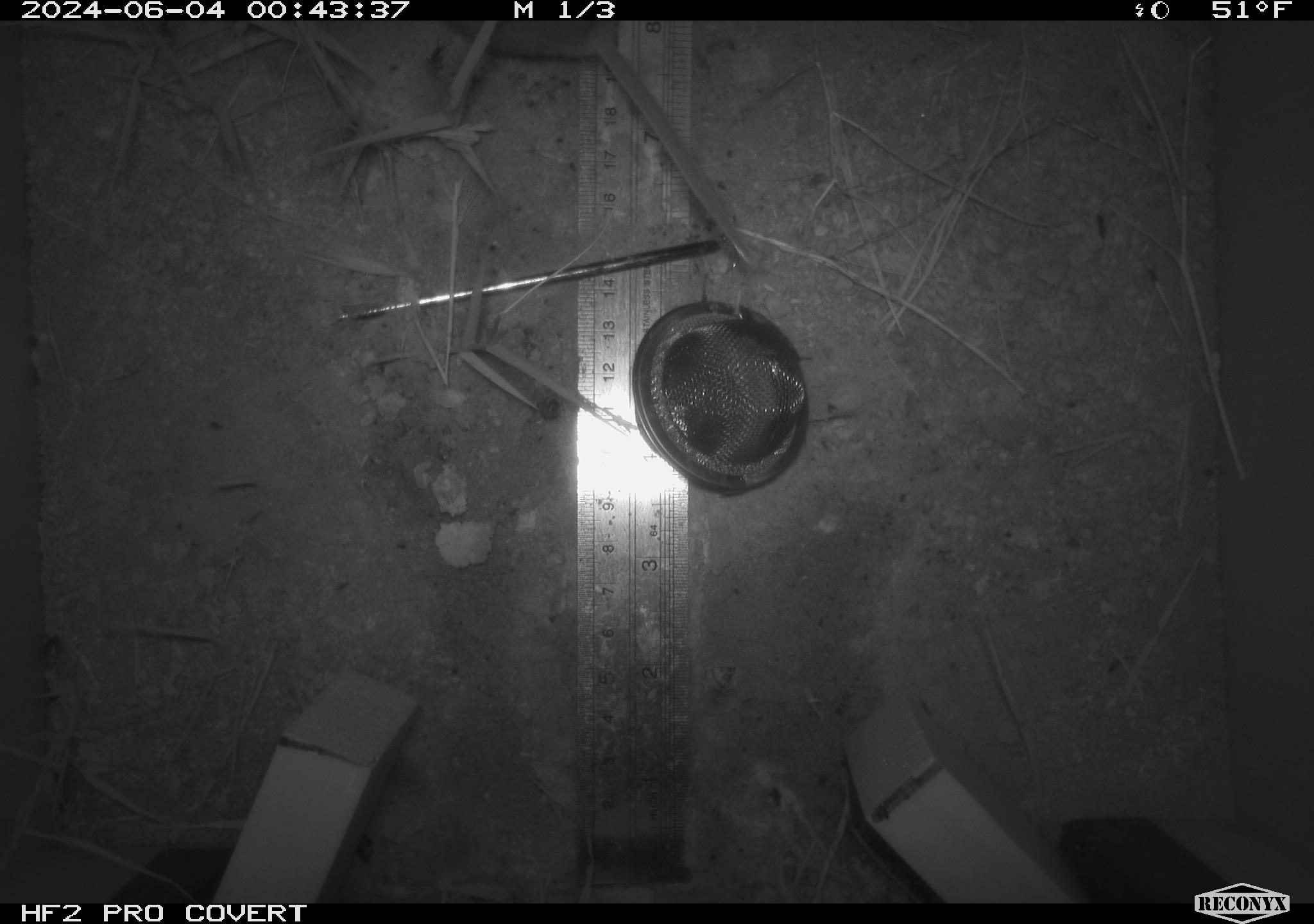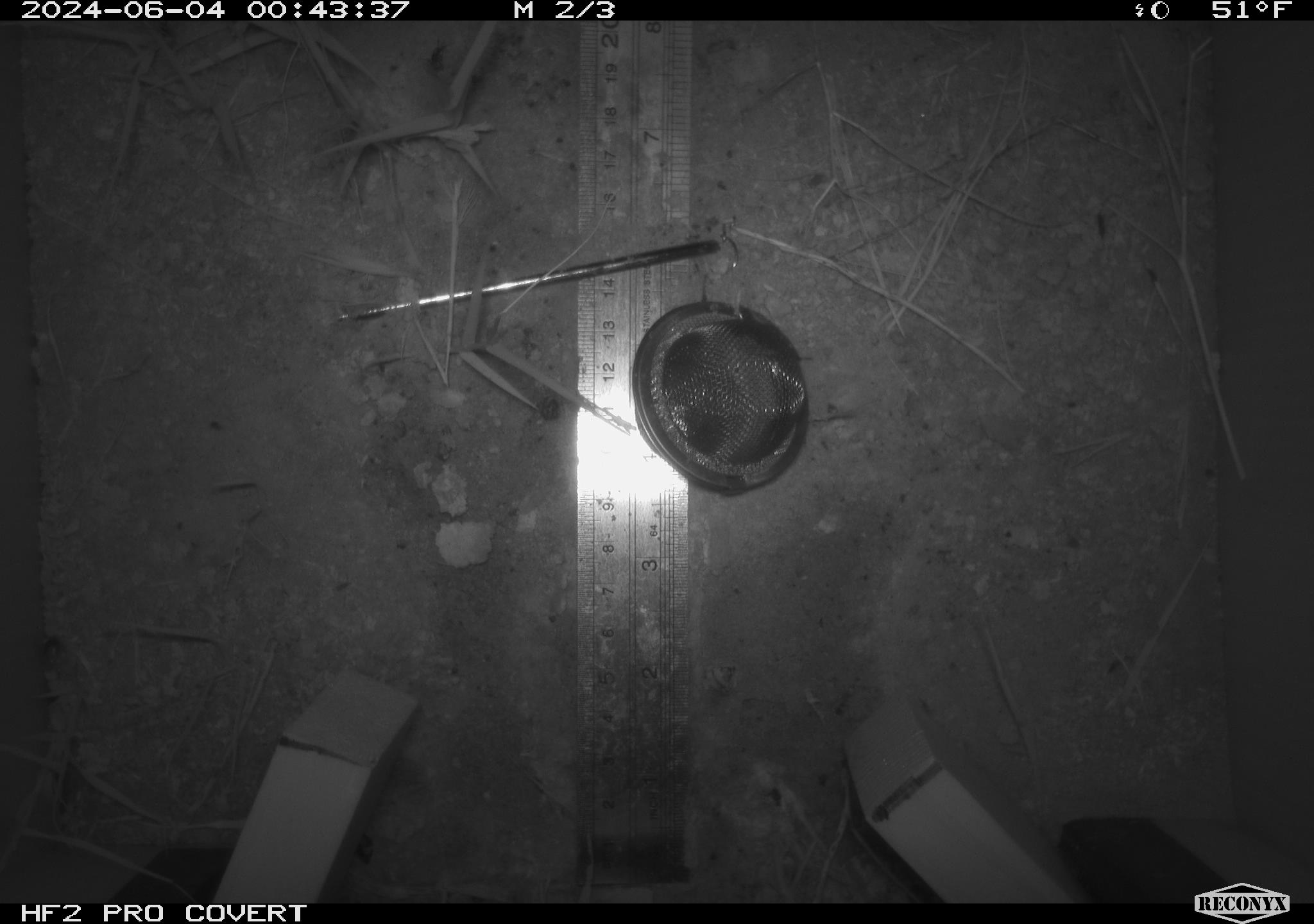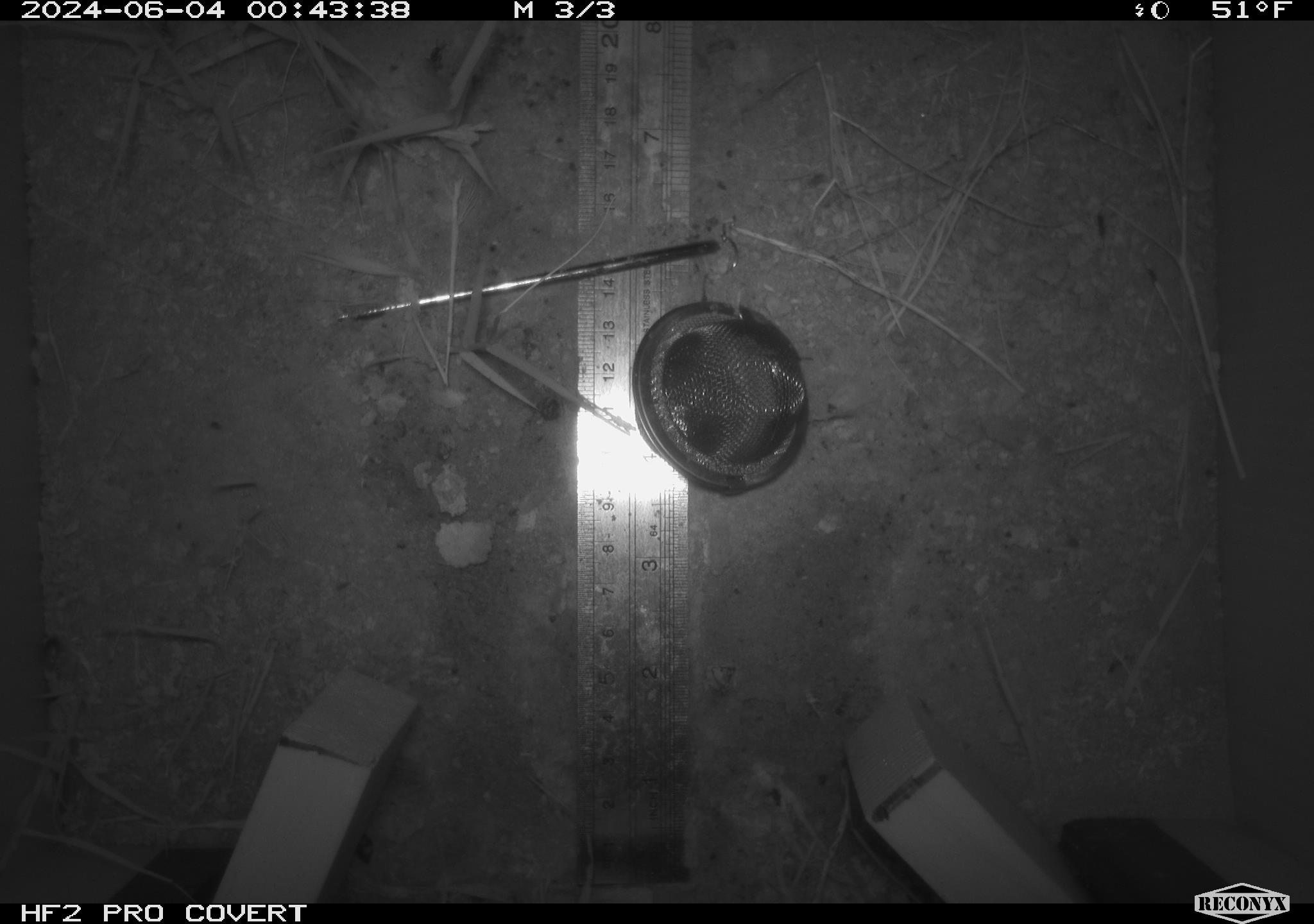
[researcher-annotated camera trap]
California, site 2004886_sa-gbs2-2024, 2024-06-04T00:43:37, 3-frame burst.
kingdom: Animalia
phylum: Chordata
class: Mammalia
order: Rodentia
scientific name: Rodentia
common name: mouse species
Mouse species (Rodentia).